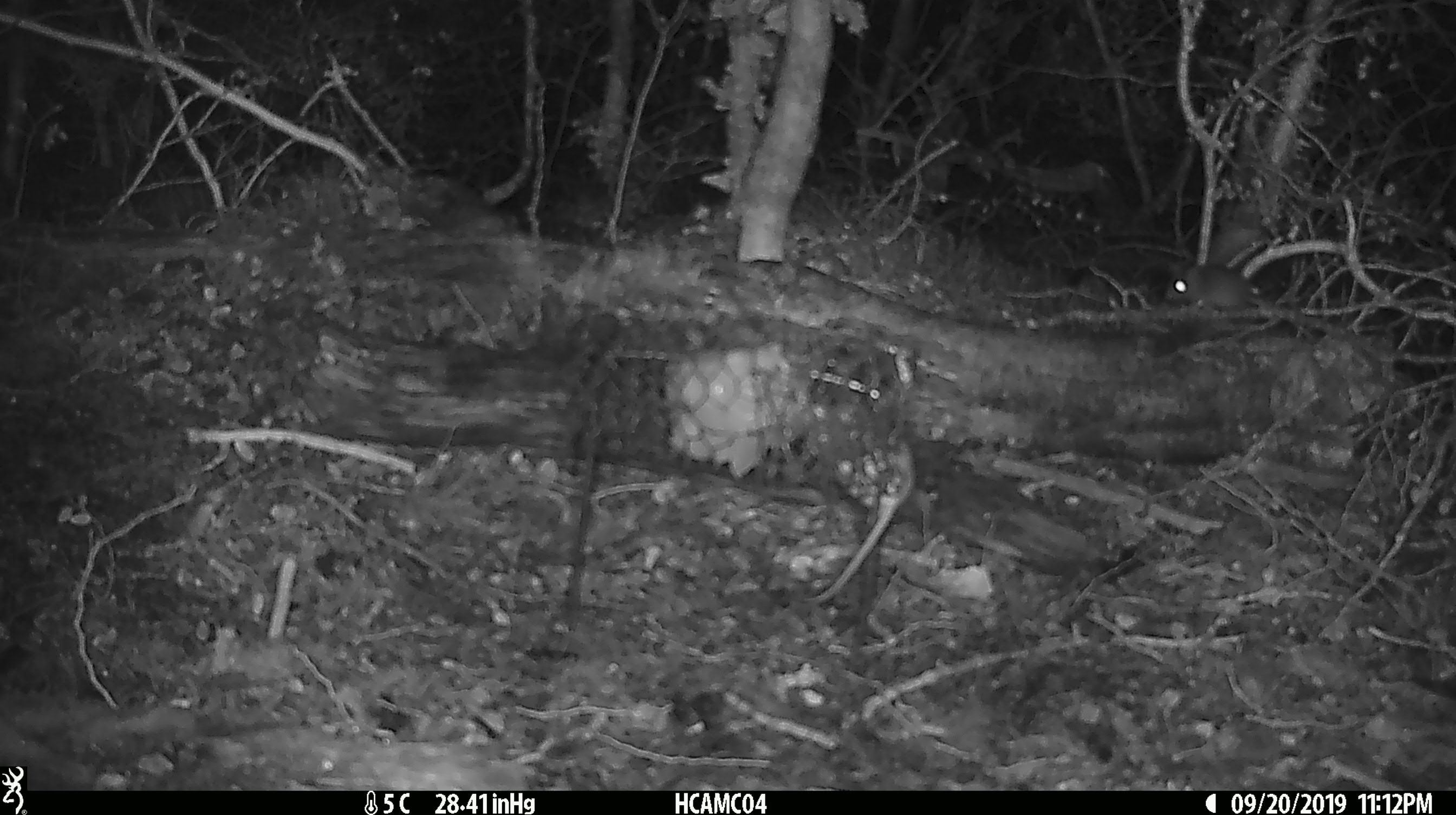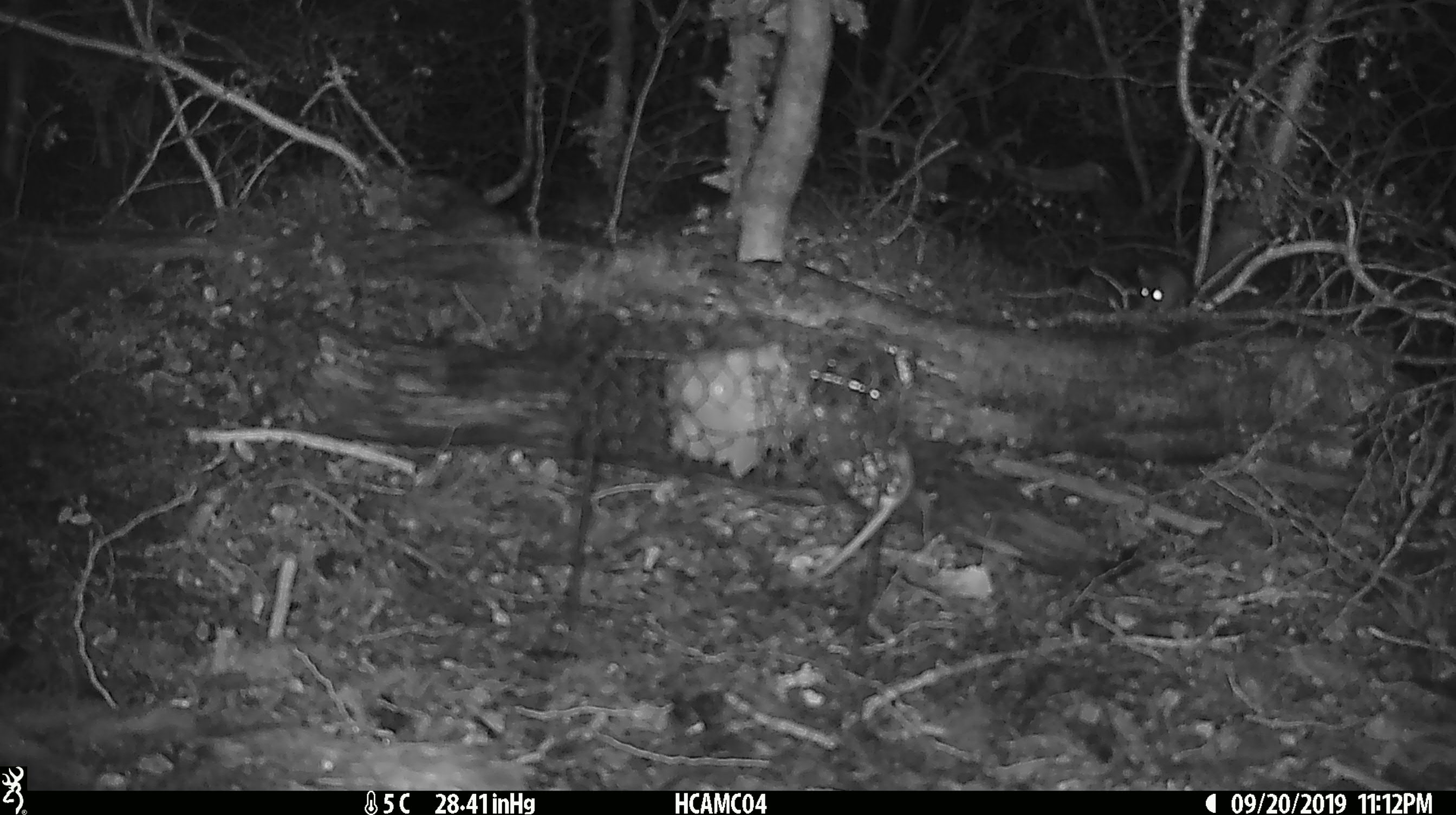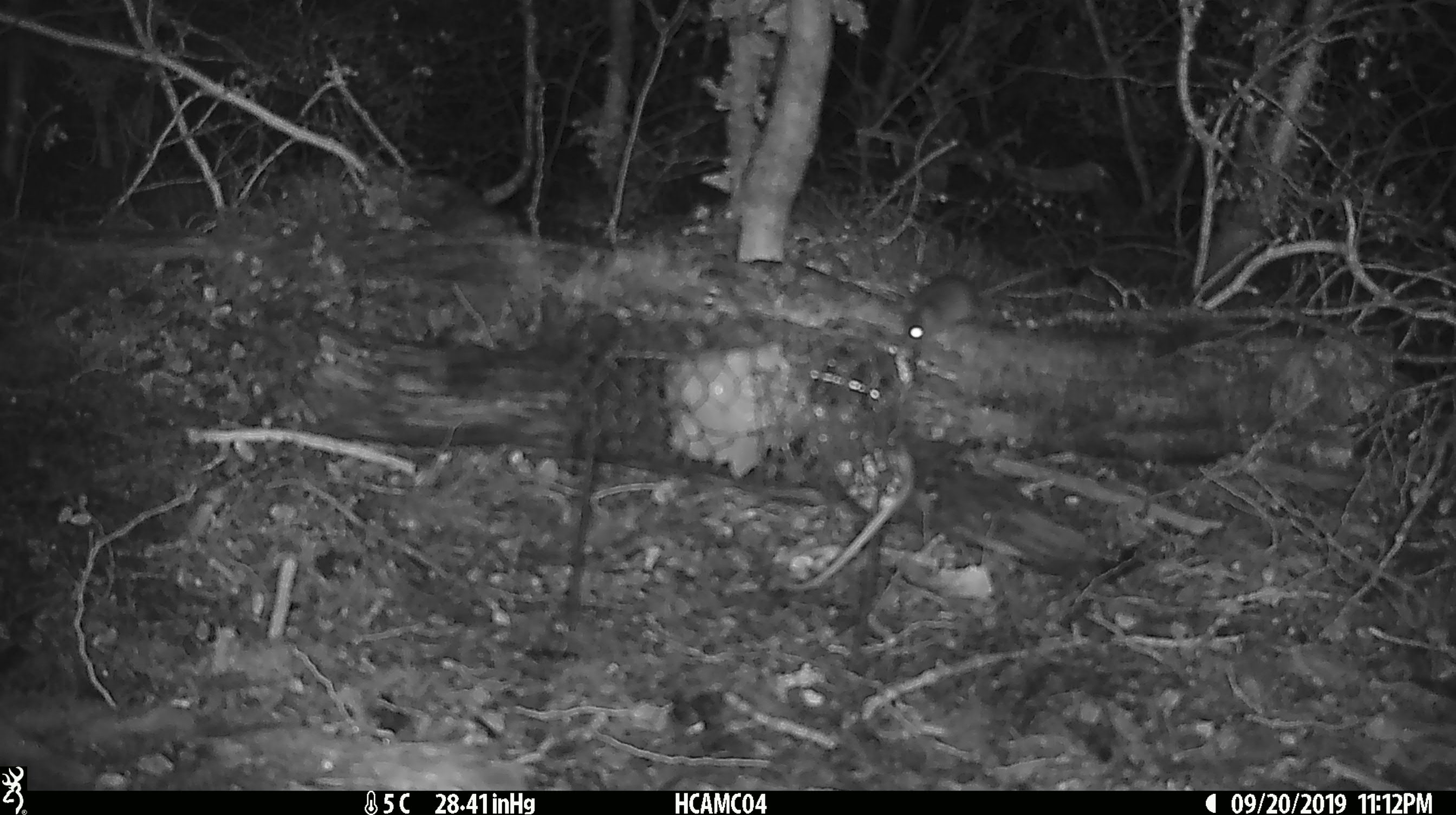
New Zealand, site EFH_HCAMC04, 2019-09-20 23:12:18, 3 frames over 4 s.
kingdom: Animalia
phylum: Chordata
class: Mammalia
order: Rodentia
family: Muridae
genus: Mus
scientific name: Mus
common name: mouse